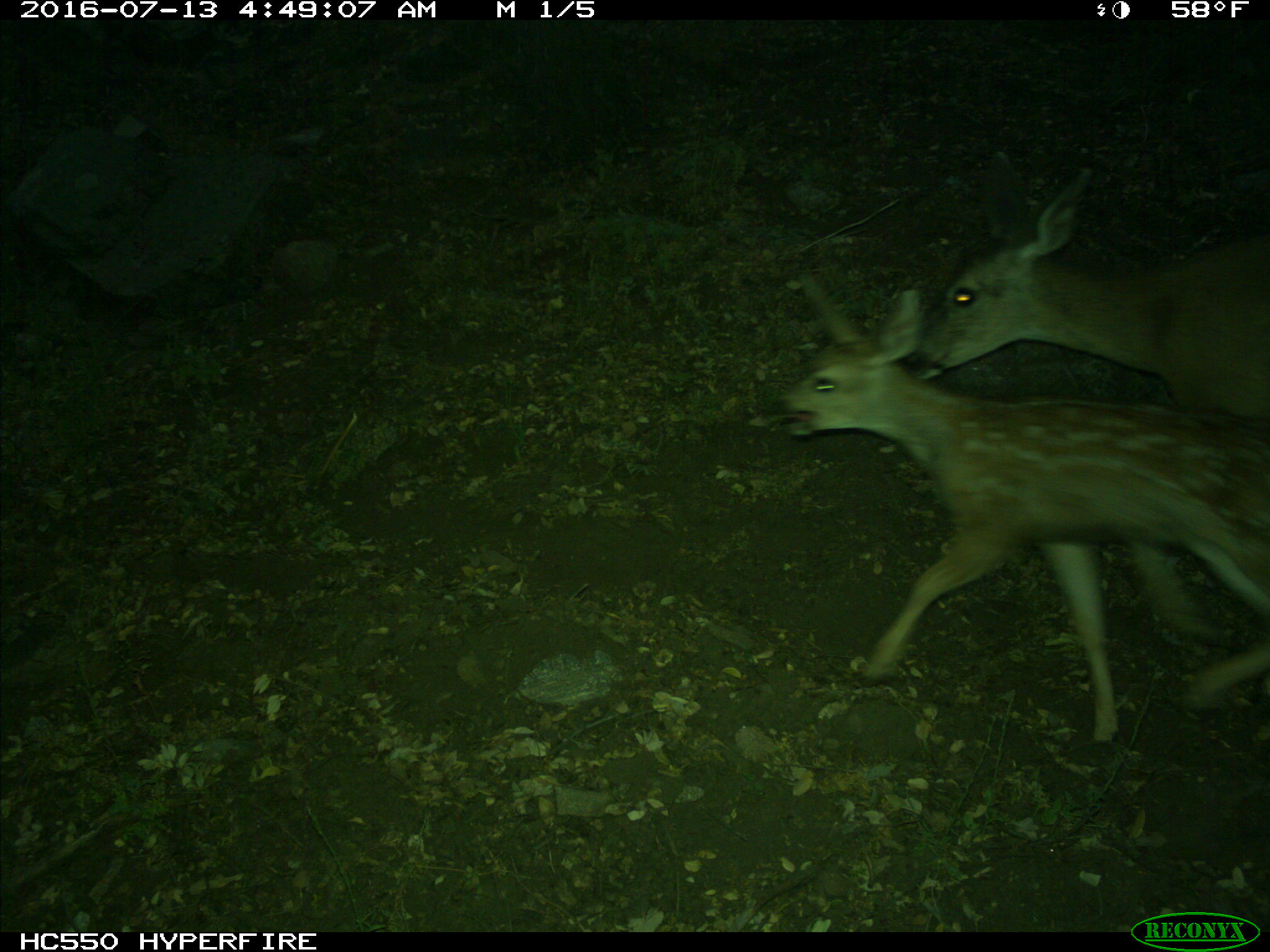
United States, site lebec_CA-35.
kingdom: Animalia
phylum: Chordata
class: Mammalia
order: Artiodactyla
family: Cervidae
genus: Odocoileus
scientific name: Odocoileus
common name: deer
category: unidentified deer